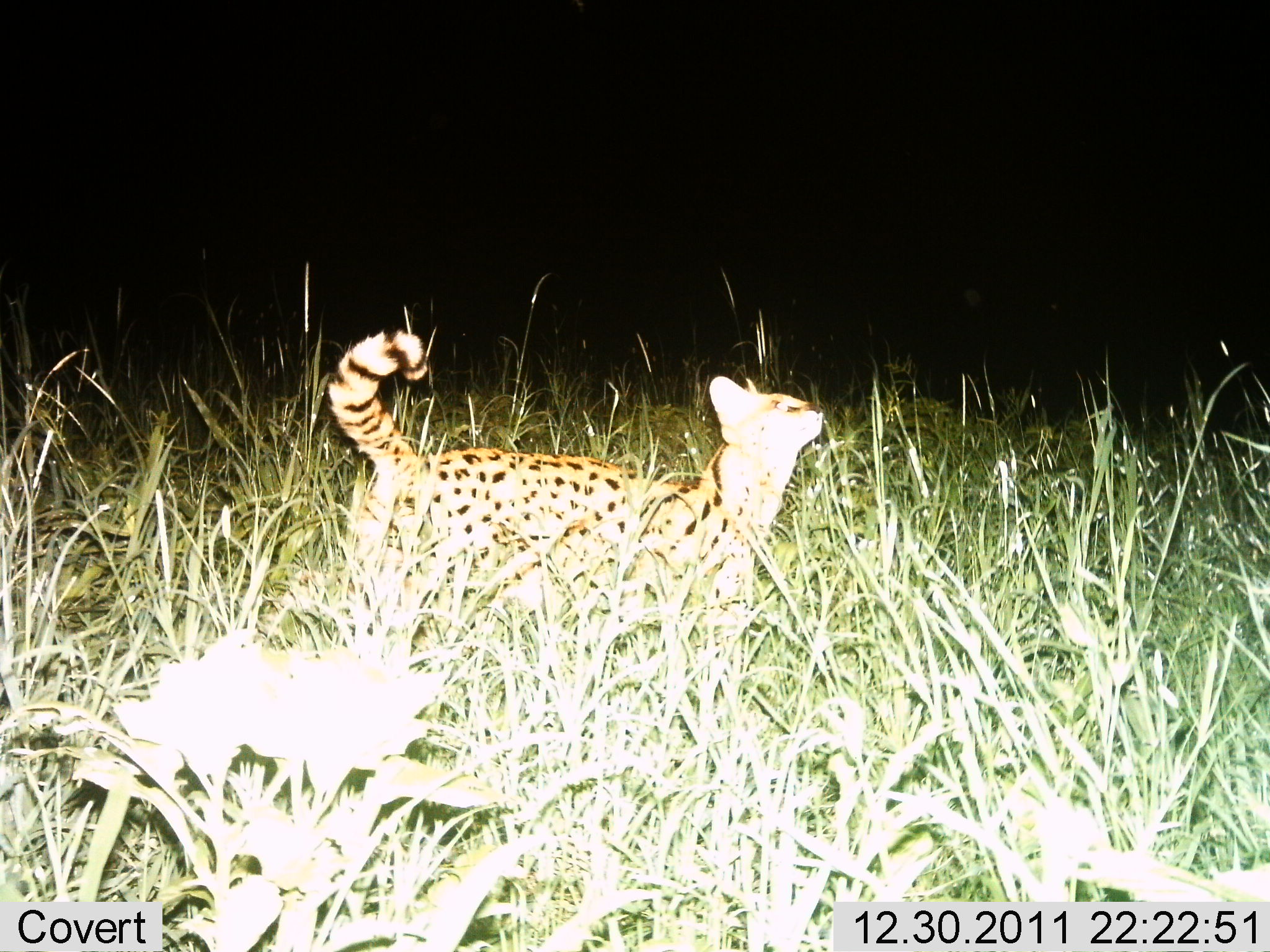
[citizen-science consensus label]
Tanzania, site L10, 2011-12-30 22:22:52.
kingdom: Animalia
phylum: Chordata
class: Mammalia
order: Carnivora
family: Felidae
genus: Leptailurus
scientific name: Leptailurus serval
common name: serval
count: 1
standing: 86%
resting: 0%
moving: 7%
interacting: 7%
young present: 0%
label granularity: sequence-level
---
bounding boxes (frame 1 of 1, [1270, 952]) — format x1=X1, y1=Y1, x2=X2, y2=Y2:
animal: x1=321, y1=322, x2=828, y2=801